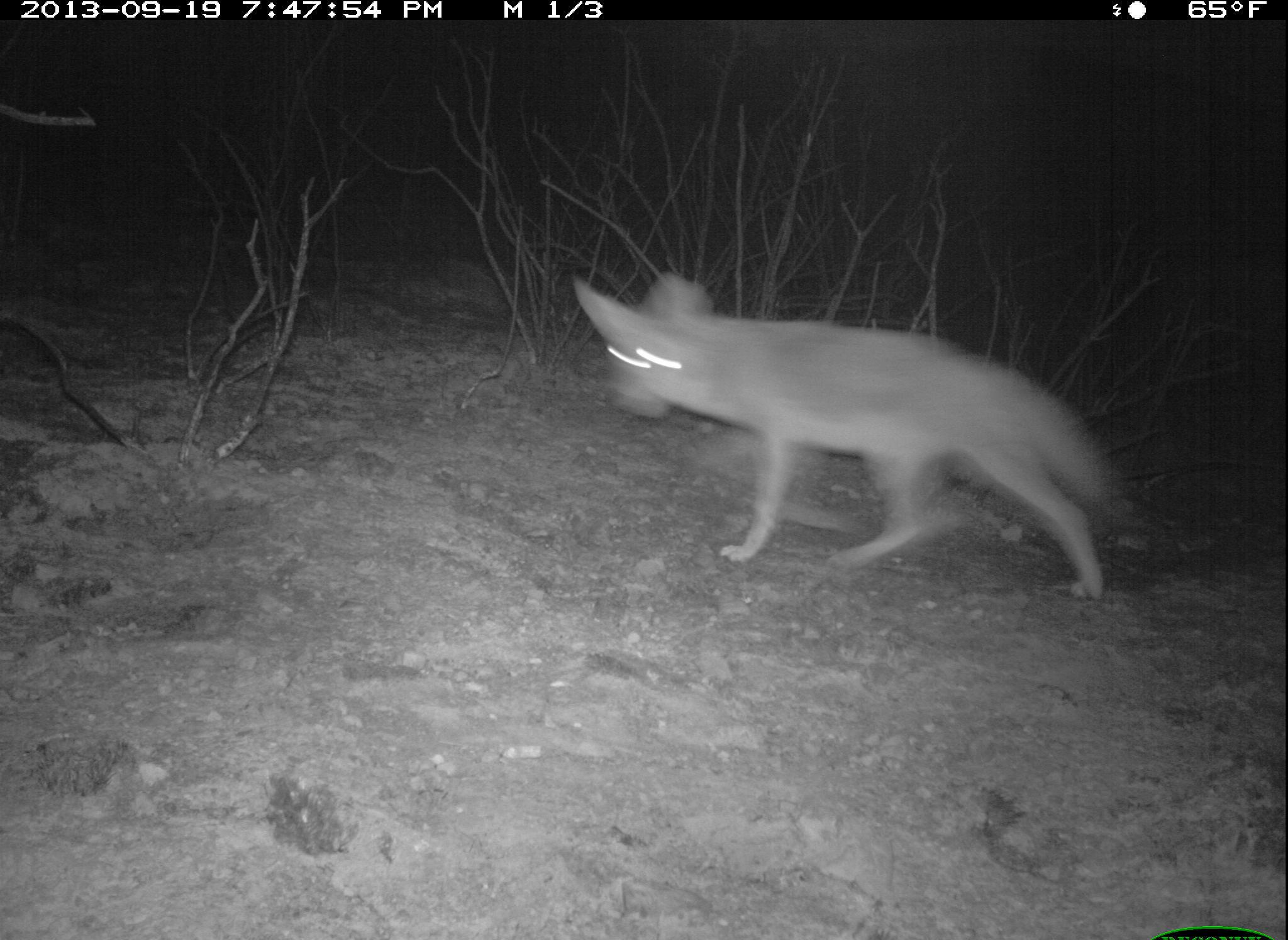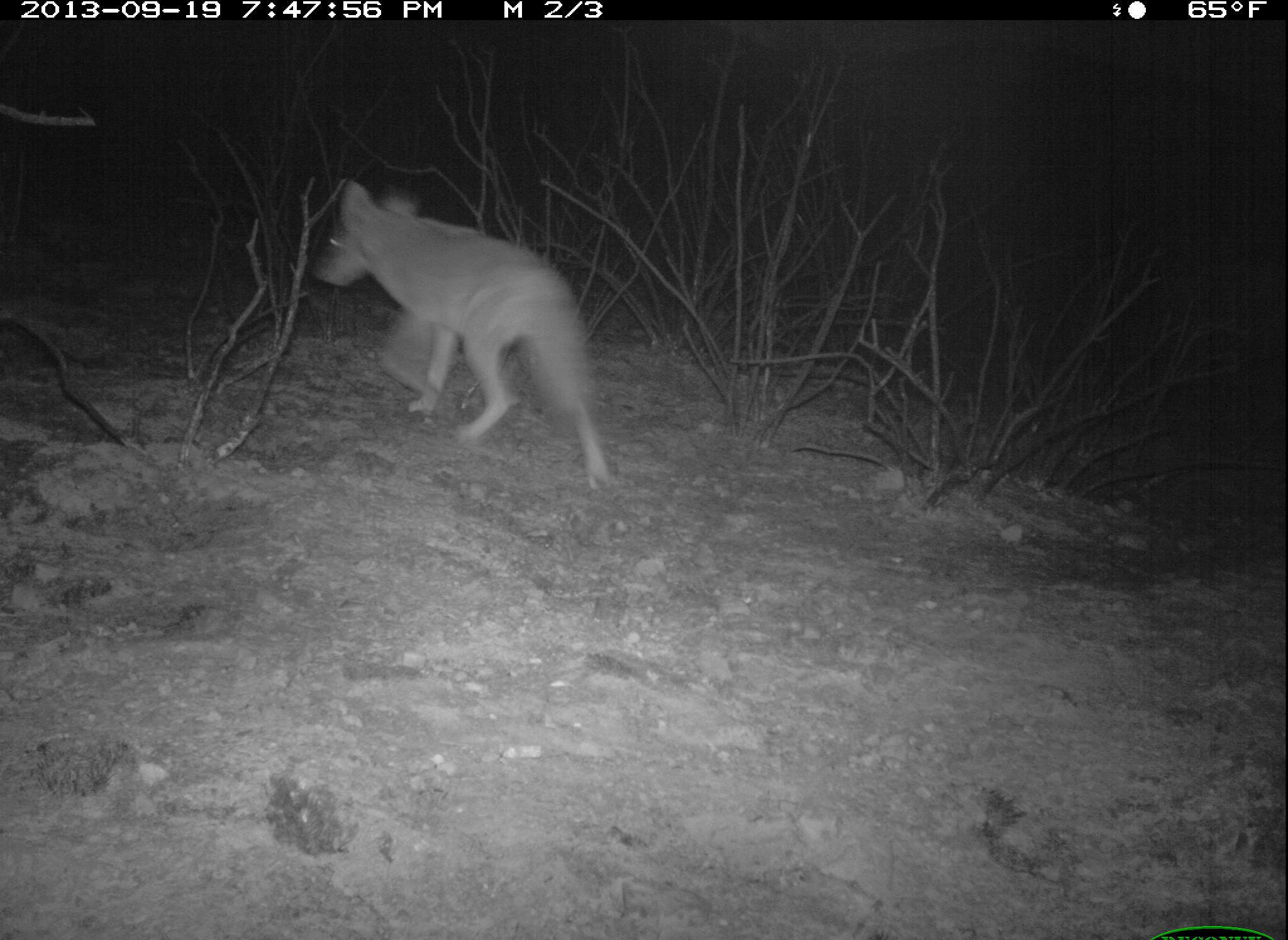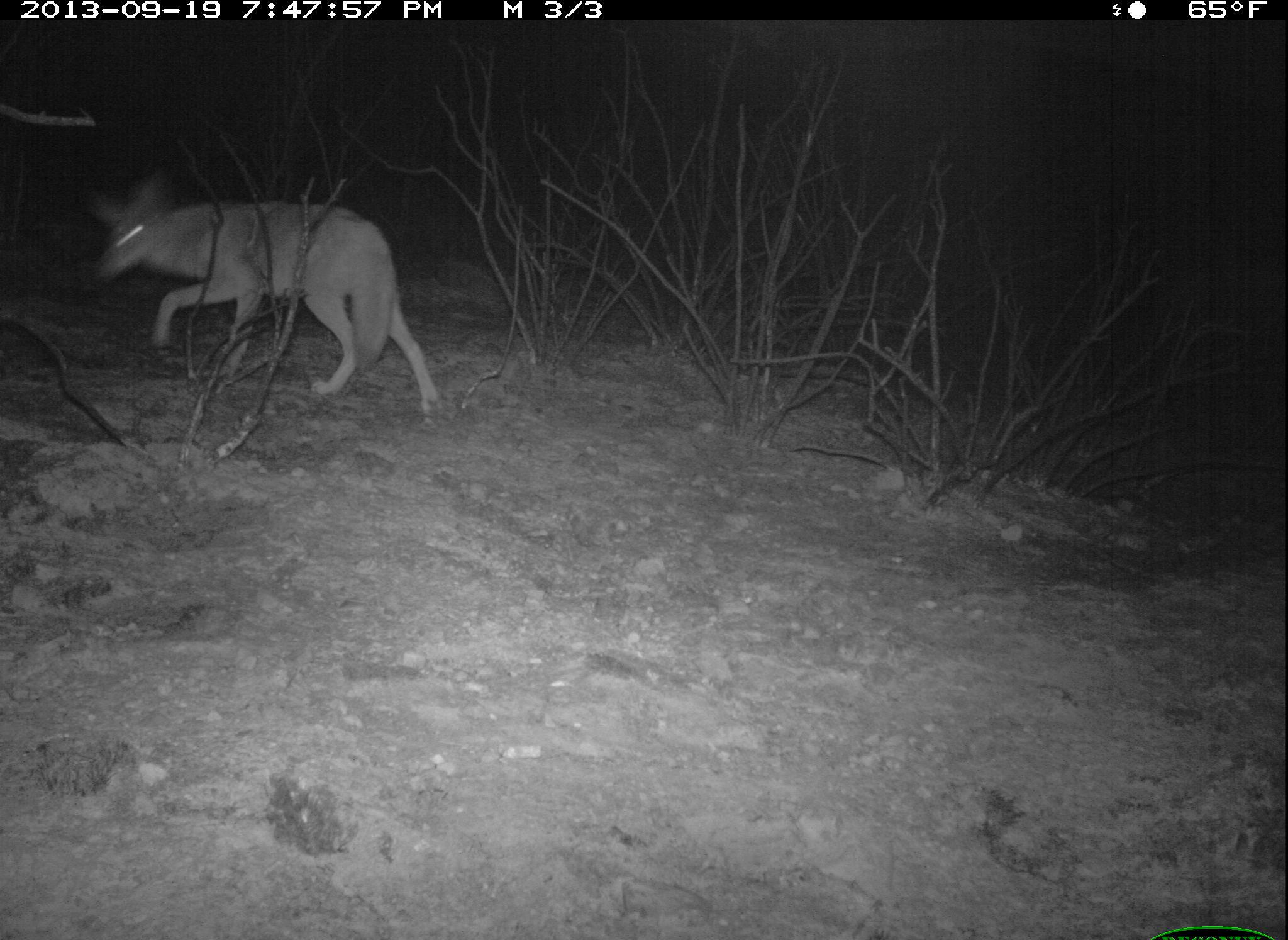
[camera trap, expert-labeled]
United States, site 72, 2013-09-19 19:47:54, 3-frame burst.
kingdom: Animalia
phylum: Chordata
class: Mammalia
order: Carnivora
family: Canidae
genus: Canis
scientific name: Canis latrans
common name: coyote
Coyote (Canis latrans).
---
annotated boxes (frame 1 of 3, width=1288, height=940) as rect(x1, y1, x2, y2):
coyote: rect(567, 267, 1125, 603)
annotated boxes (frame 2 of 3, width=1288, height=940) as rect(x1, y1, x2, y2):
coyote: rect(311, 179, 614, 494)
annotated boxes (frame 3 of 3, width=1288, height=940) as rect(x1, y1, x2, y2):
coyote: rect(84, 168, 446, 422)